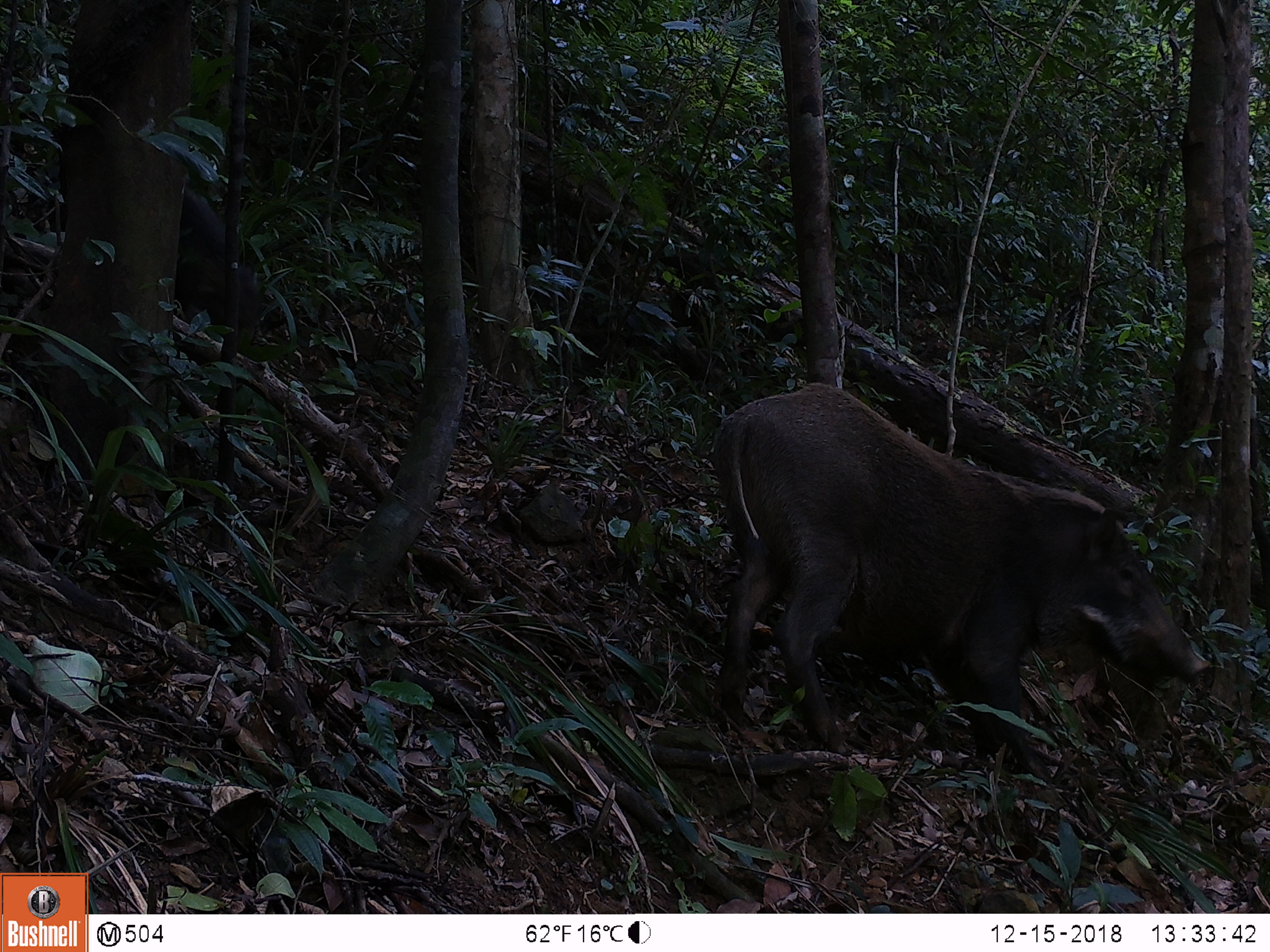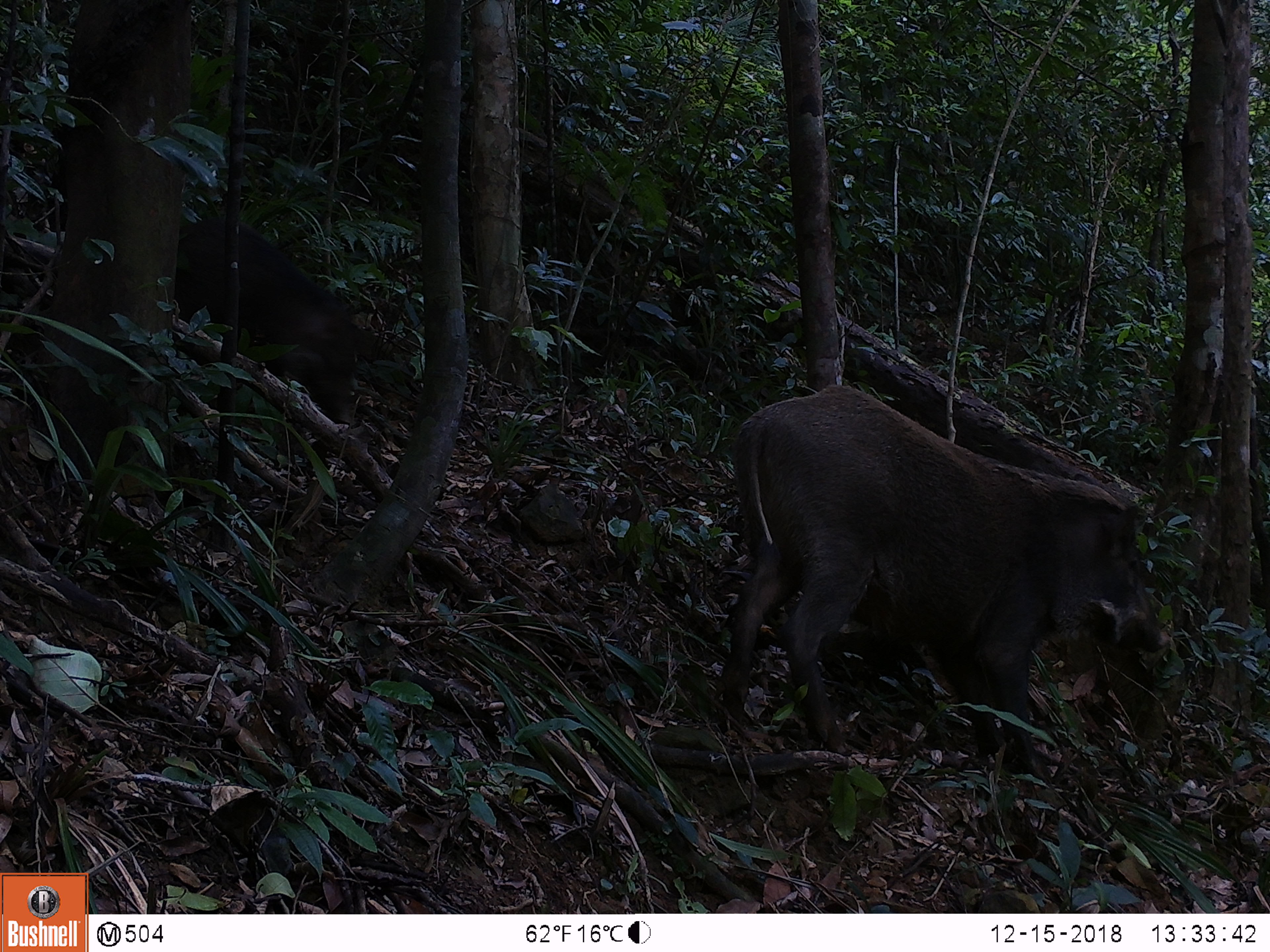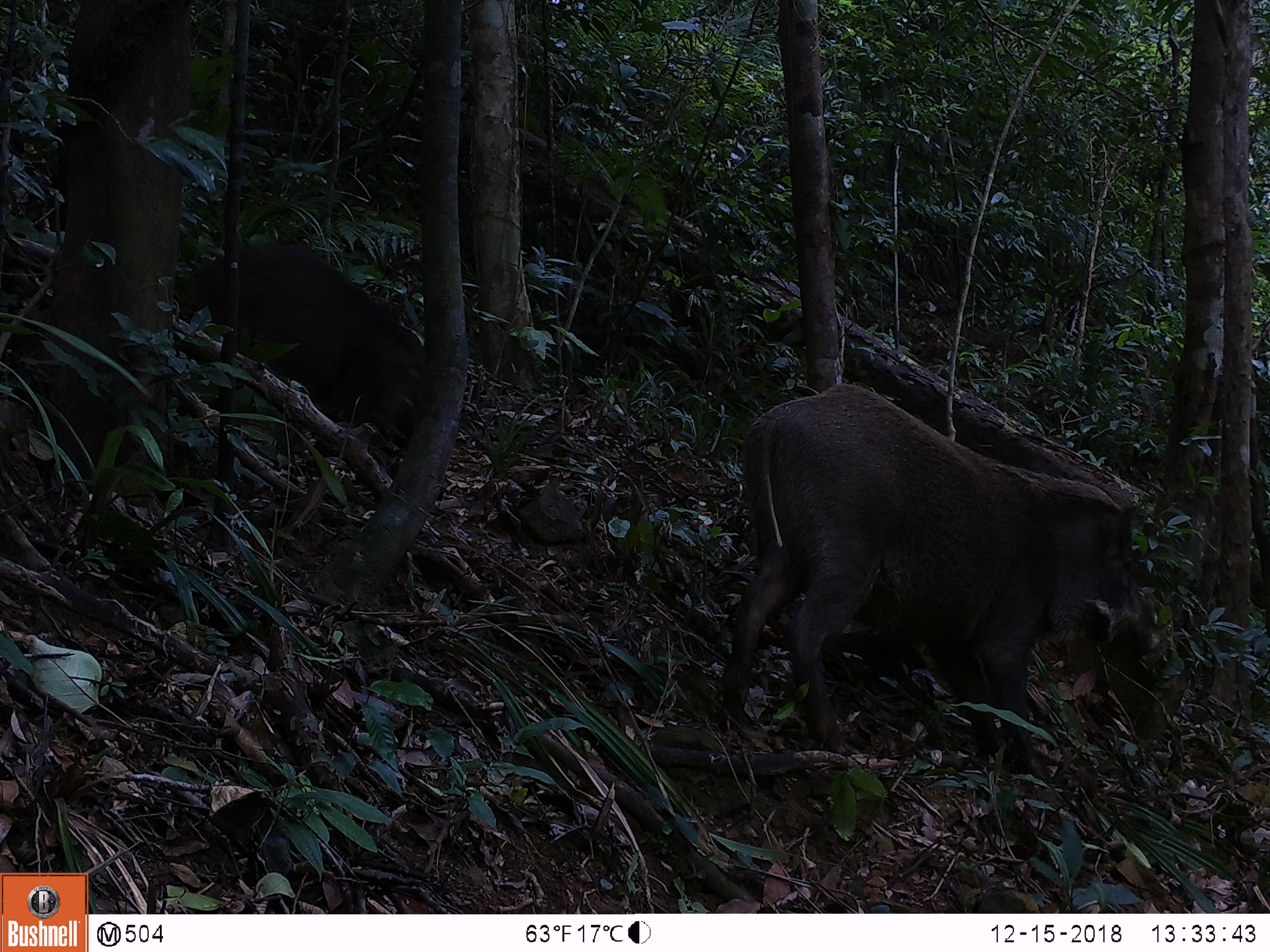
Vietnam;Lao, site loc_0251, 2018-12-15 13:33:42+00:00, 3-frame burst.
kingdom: Animalia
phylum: Chordata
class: Mammalia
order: Artiodactyla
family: Suidae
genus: Sus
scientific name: Sus scrofa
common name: eurasian wild pig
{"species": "eurasian wild pig (Sus scrofa)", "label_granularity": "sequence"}